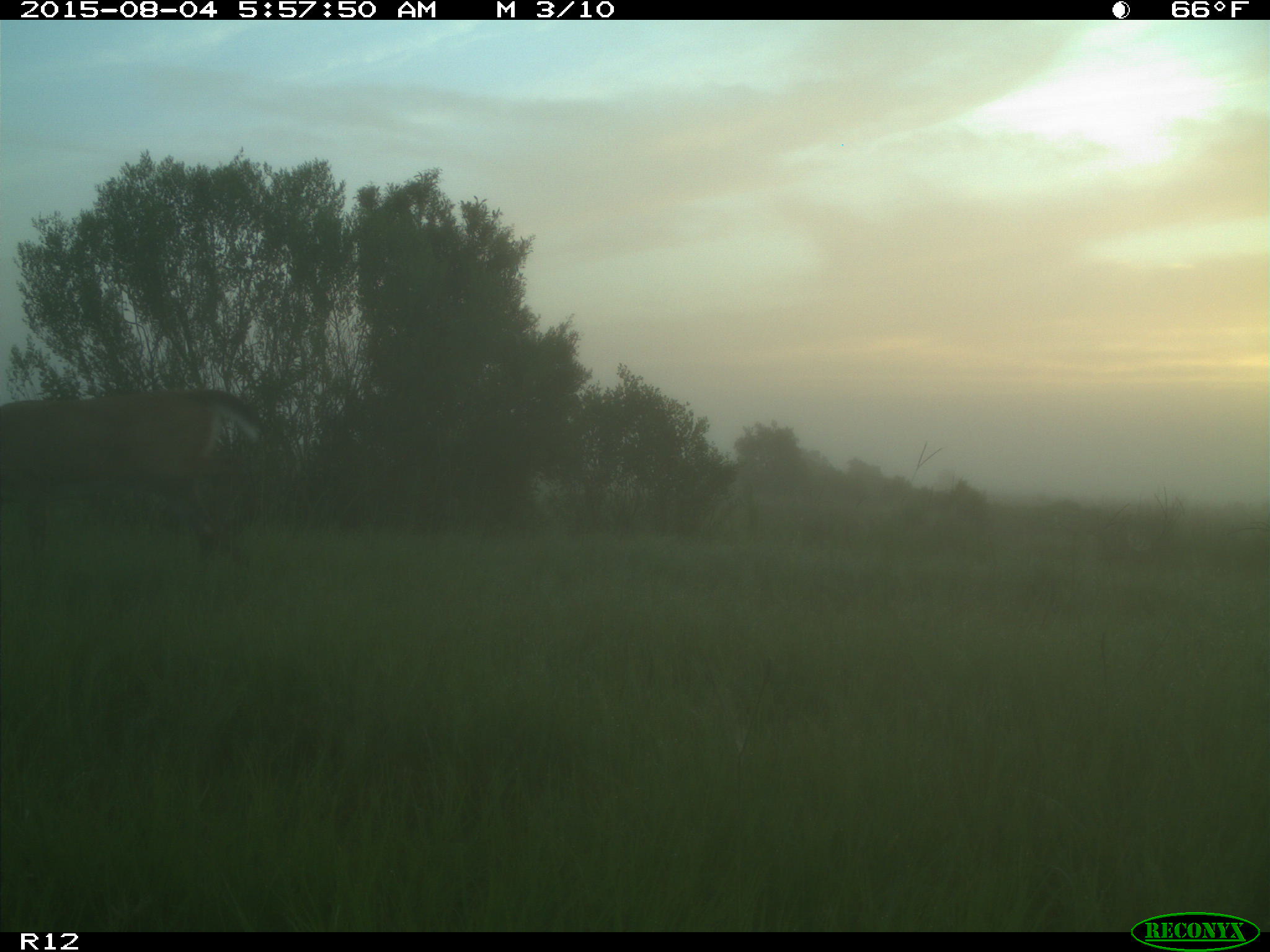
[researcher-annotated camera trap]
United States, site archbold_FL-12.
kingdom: Animalia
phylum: Chordata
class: Mammalia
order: Artiodactyla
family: Cervidae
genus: Odocoileus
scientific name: Odocoileus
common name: deer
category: unidentified deer